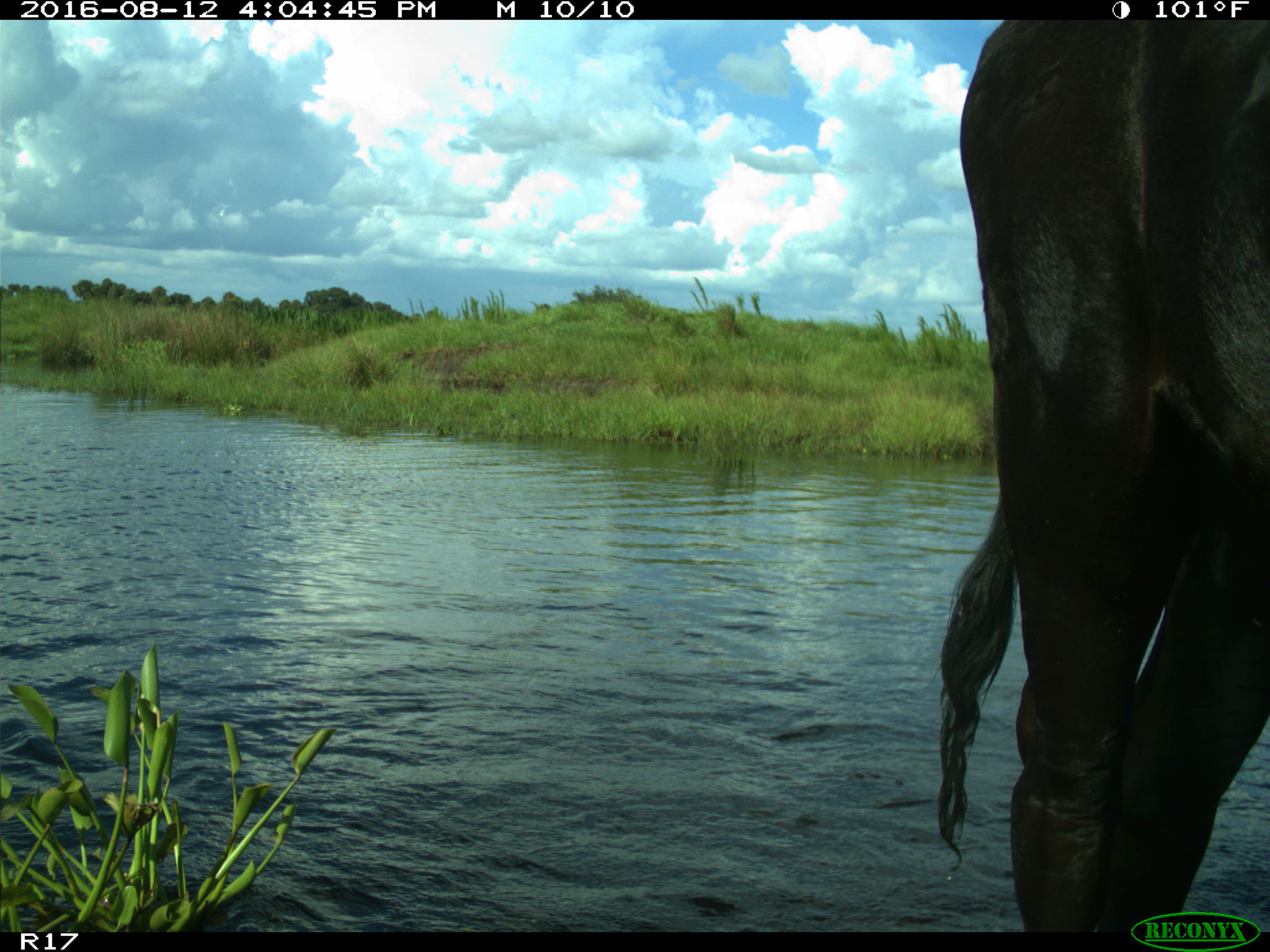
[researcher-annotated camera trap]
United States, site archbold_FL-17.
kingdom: Animalia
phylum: Chordata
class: Mammalia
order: Artiodactyla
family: Bovidae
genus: Bos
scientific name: Bos taurus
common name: domestic cow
Bos taurus (domestic cow).